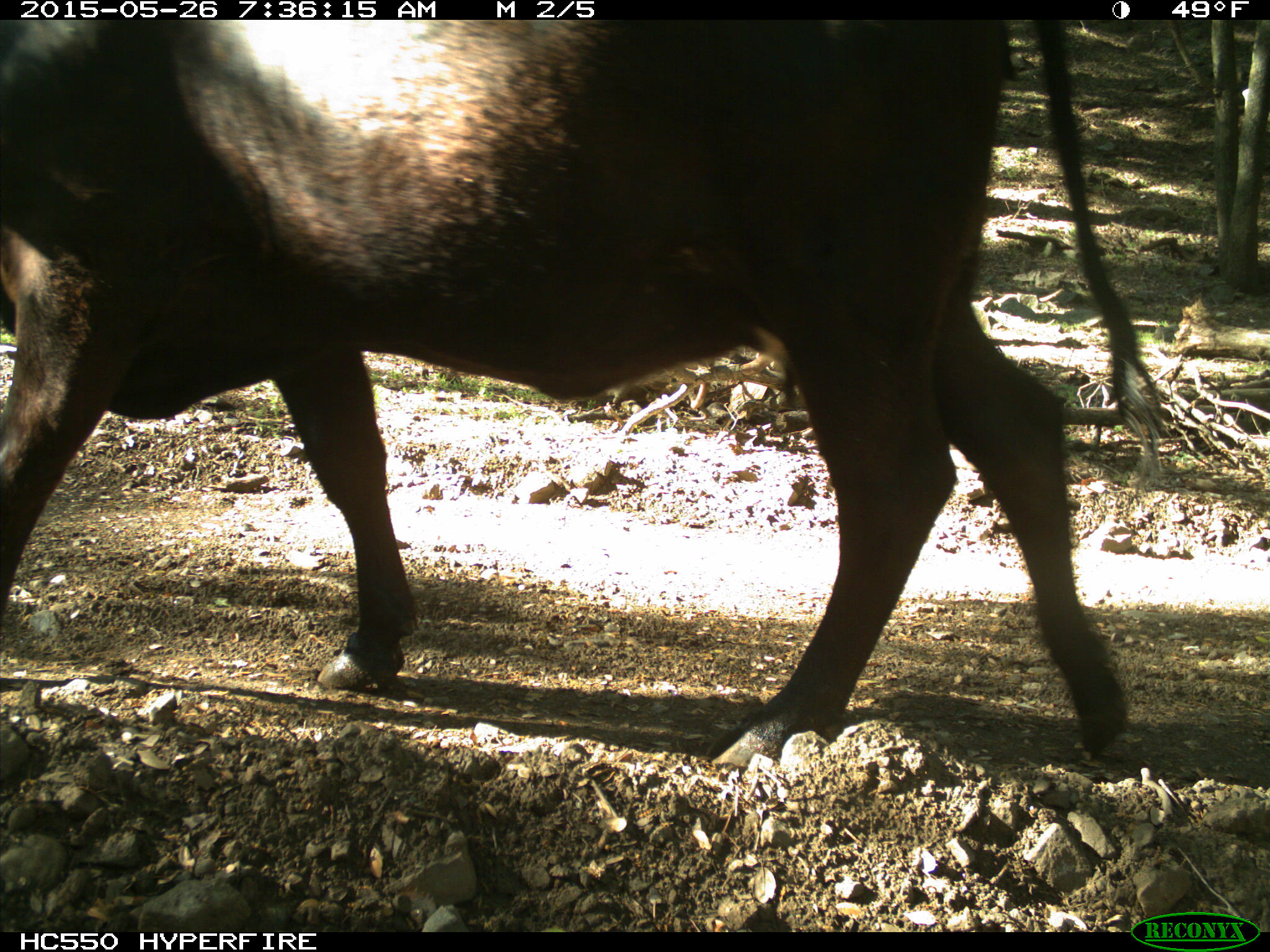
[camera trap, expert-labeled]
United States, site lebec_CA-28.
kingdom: Animalia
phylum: Chordata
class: Mammalia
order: Artiodactyla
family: Bovidae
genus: Bos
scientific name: Bos taurus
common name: domestic cow